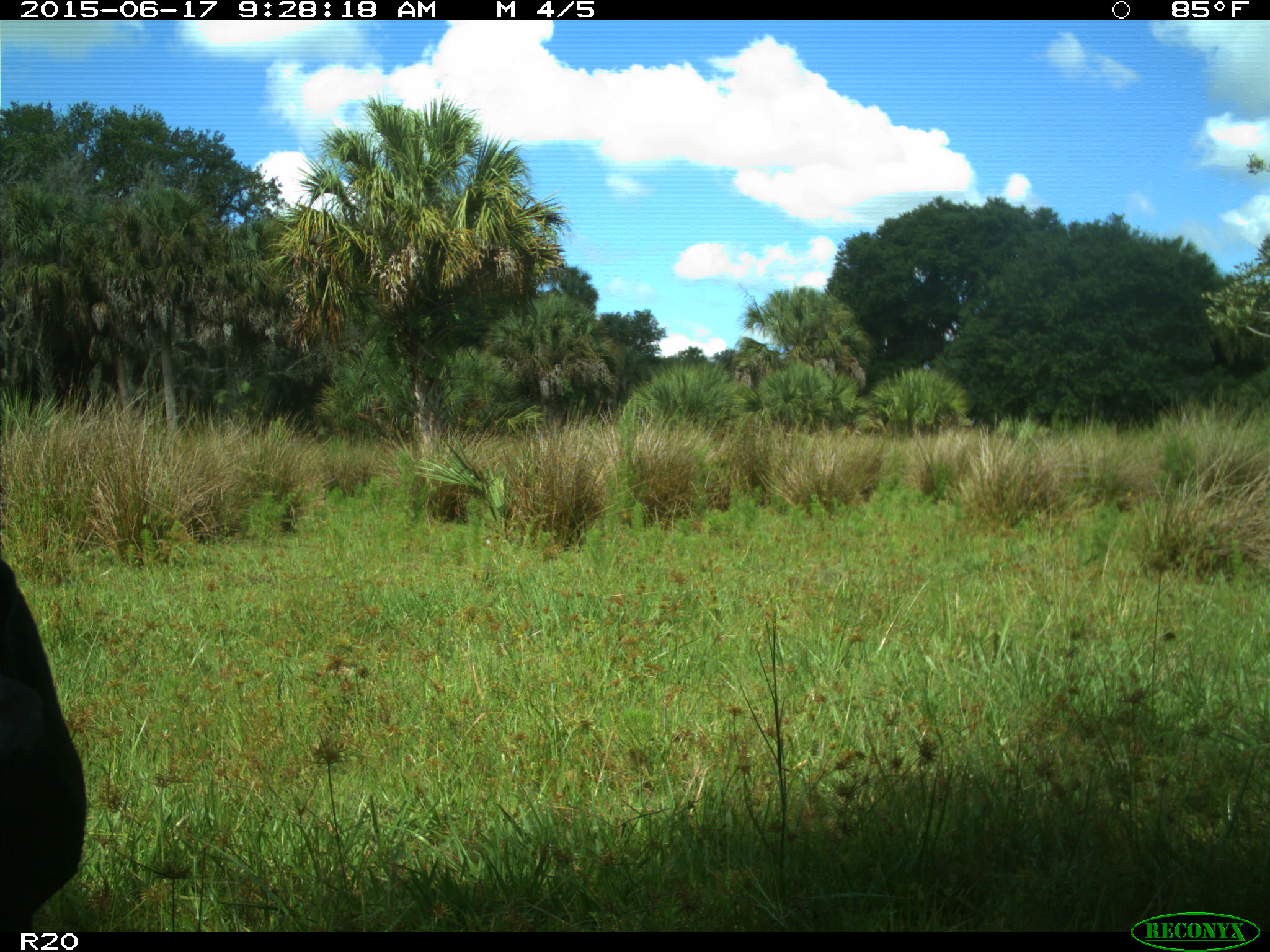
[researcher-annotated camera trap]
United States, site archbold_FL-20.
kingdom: Animalia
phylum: Chordata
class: Mammalia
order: Artiodactyla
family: Bovidae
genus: Bos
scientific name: Bos taurus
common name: domestic cow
Bos taurus (domestic cow).